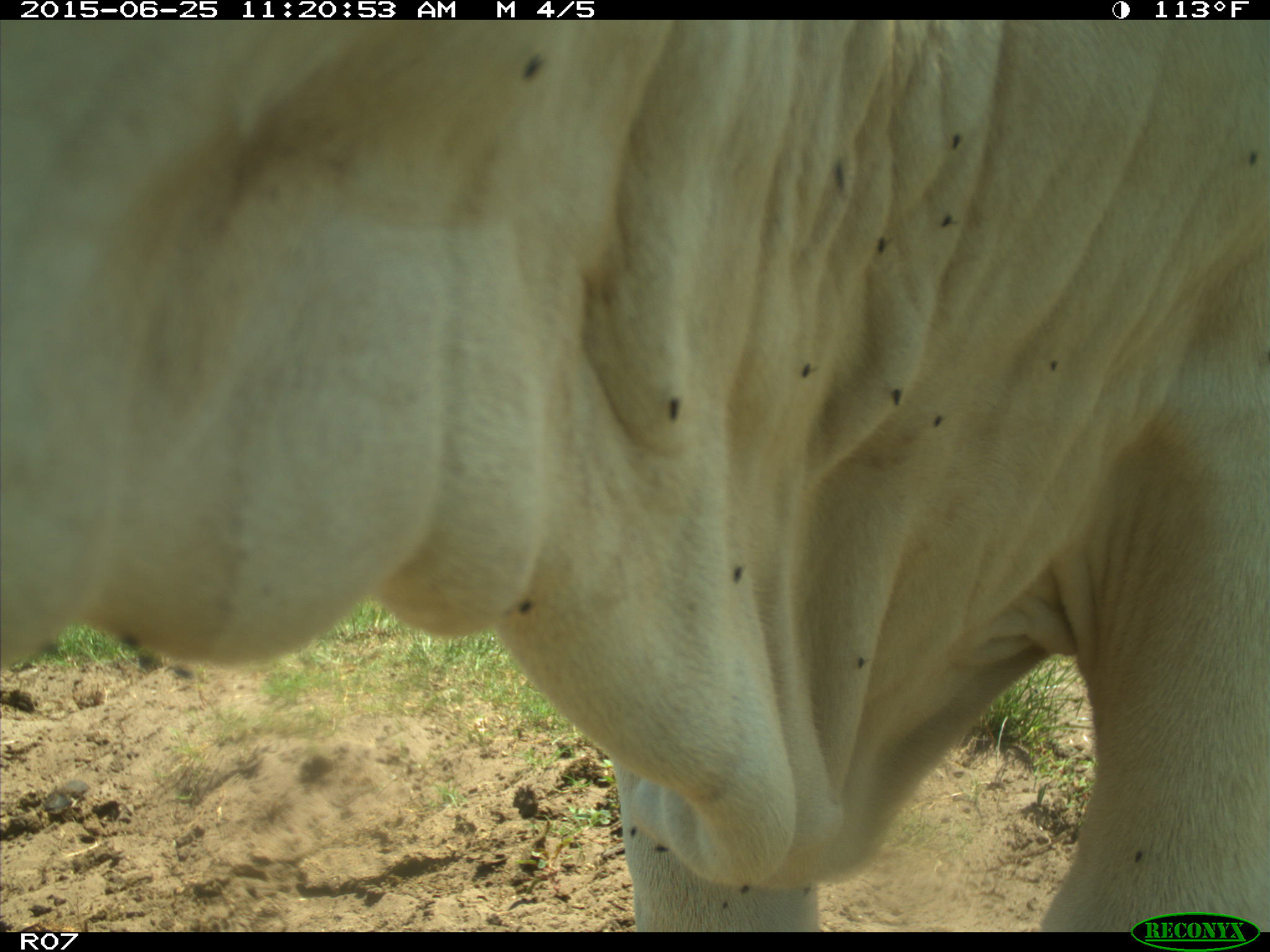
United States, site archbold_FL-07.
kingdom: Animalia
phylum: Chordata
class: Mammalia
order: Artiodactyla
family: Bovidae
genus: Bos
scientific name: Bos taurus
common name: domestic cow